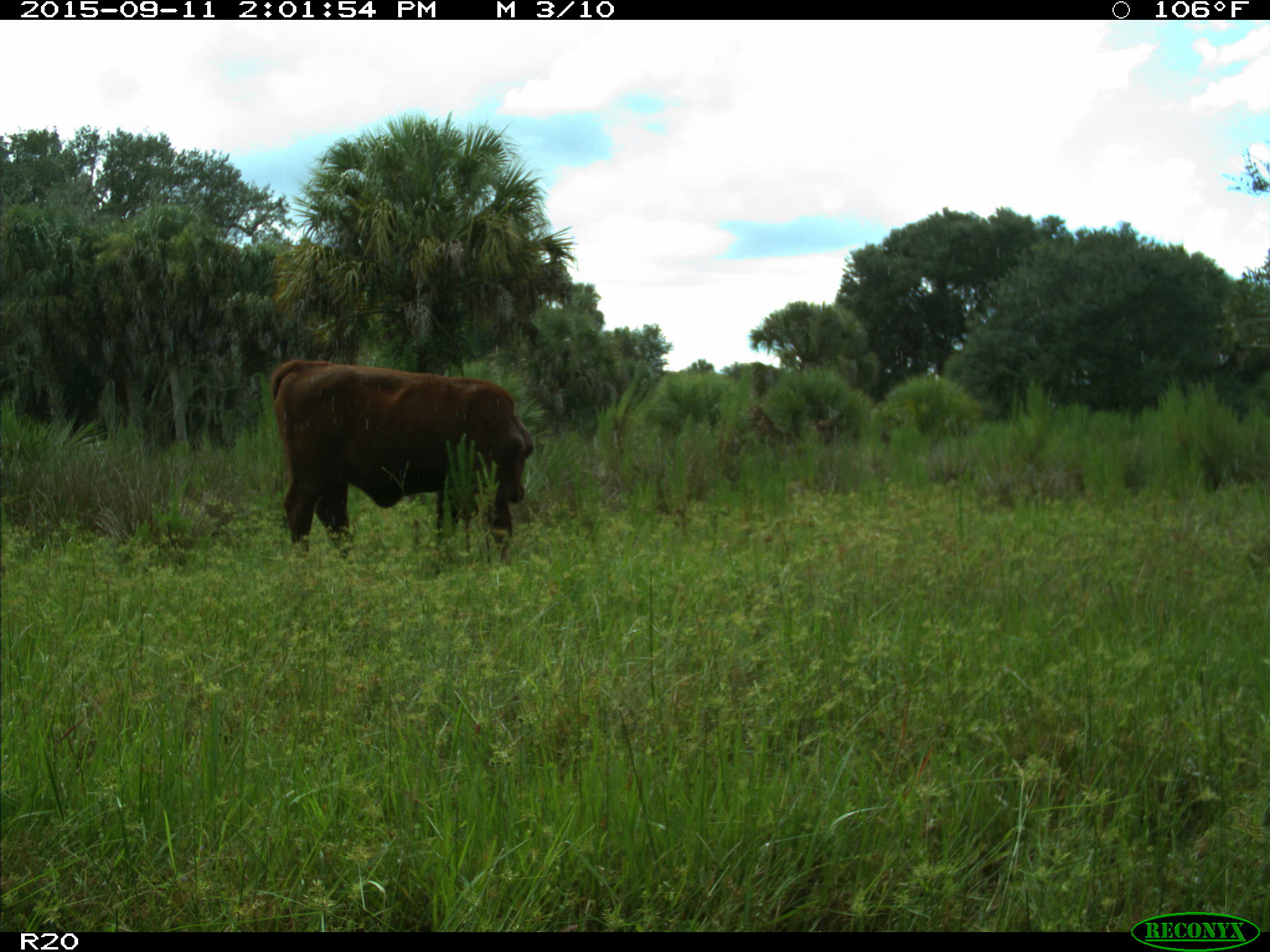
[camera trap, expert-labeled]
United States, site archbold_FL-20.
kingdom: Animalia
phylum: Chordata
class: Mammalia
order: Artiodactyla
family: Bovidae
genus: Bos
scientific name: Bos taurus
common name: domestic cow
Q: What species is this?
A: Bos taurus (domestic cow).